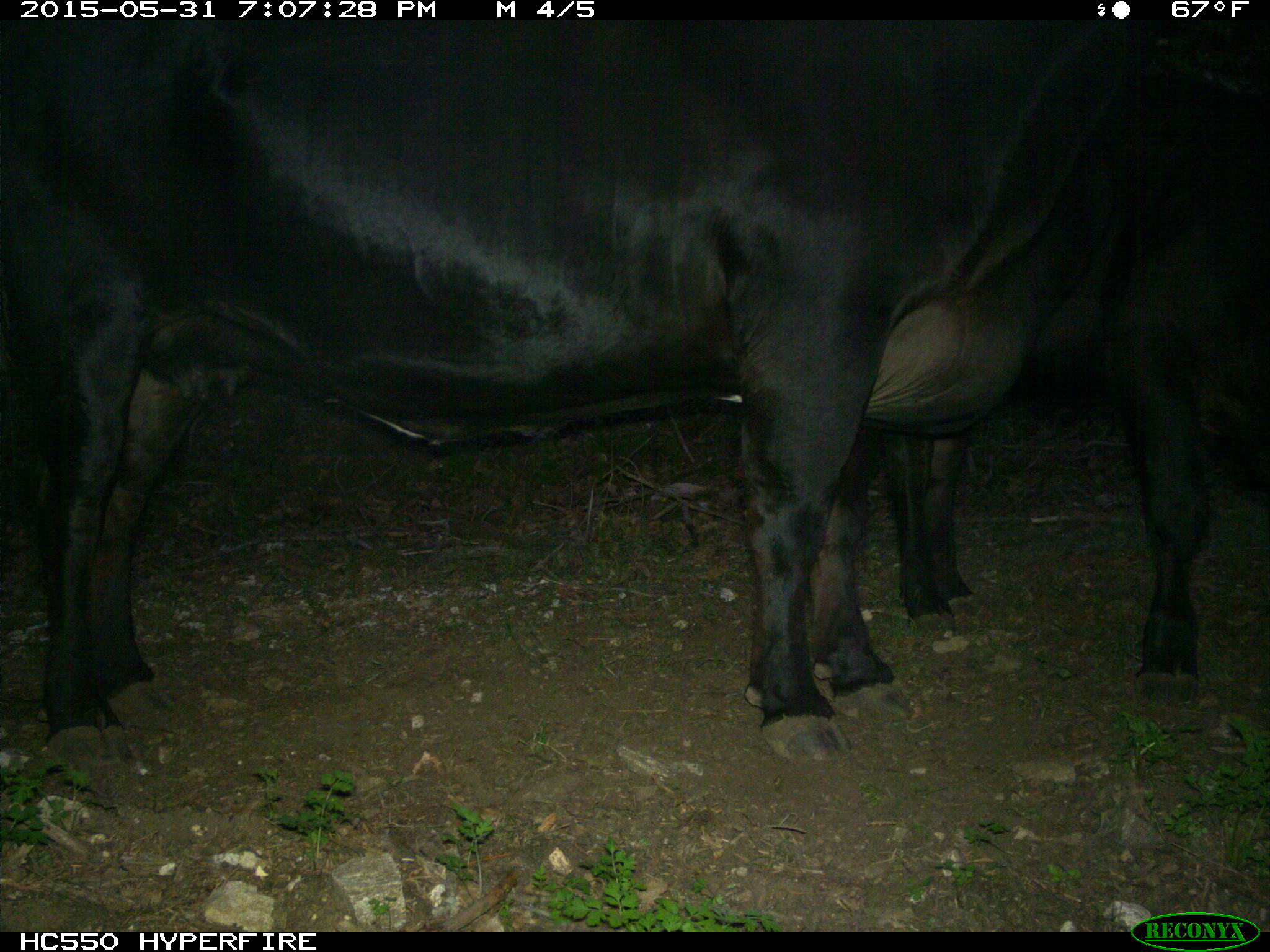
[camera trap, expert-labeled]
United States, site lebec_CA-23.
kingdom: Animalia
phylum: Chordata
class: Mammalia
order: Artiodactyla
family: Bovidae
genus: Bos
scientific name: Bos taurus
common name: domestic cow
Bos taurus (domestic cow).